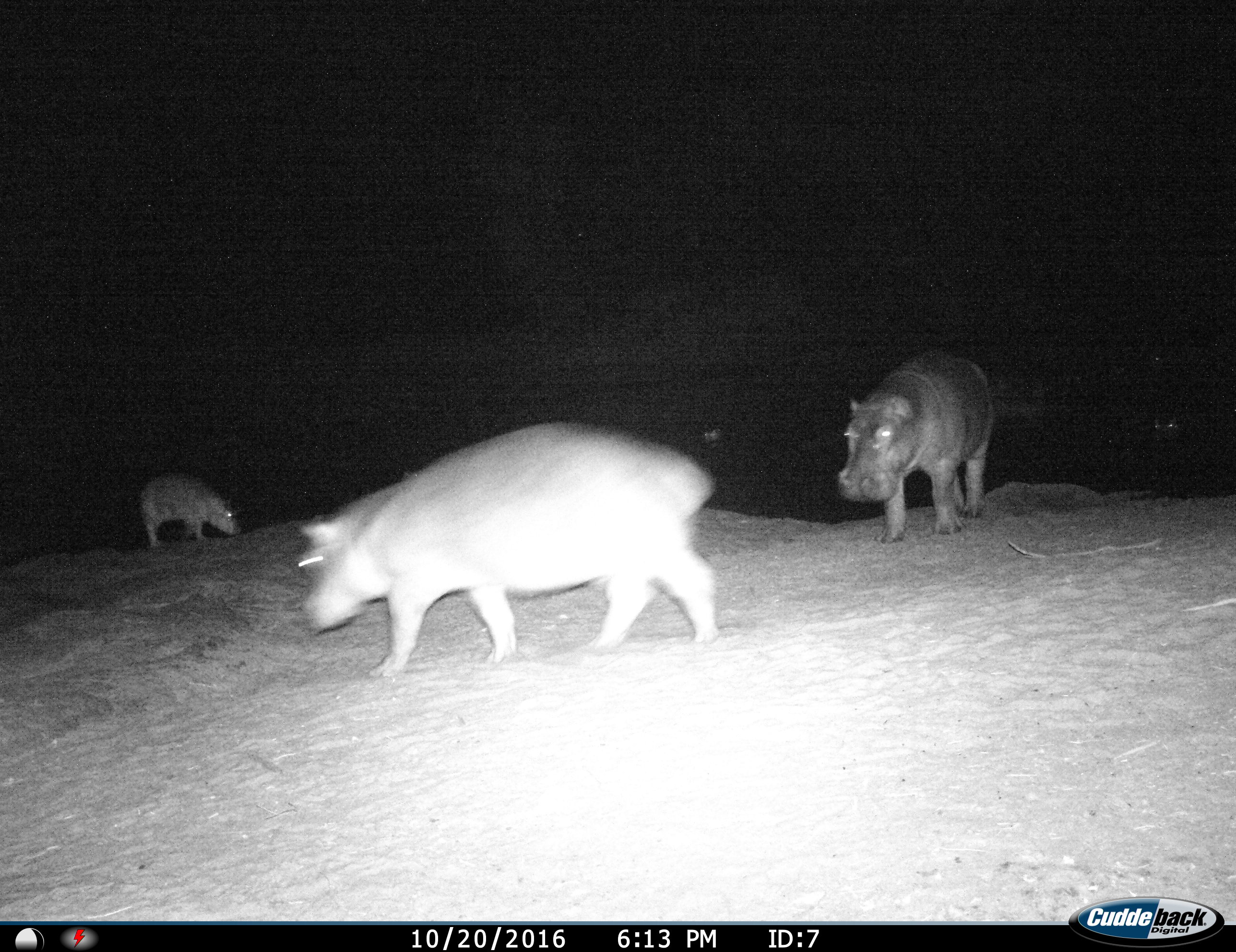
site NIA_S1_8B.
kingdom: Animalia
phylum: Chordata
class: Mammalia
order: Artiodactyla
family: Hippopotamidae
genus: Hippopotamus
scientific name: Hippopotamus amphibius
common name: hippopotamus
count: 4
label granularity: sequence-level